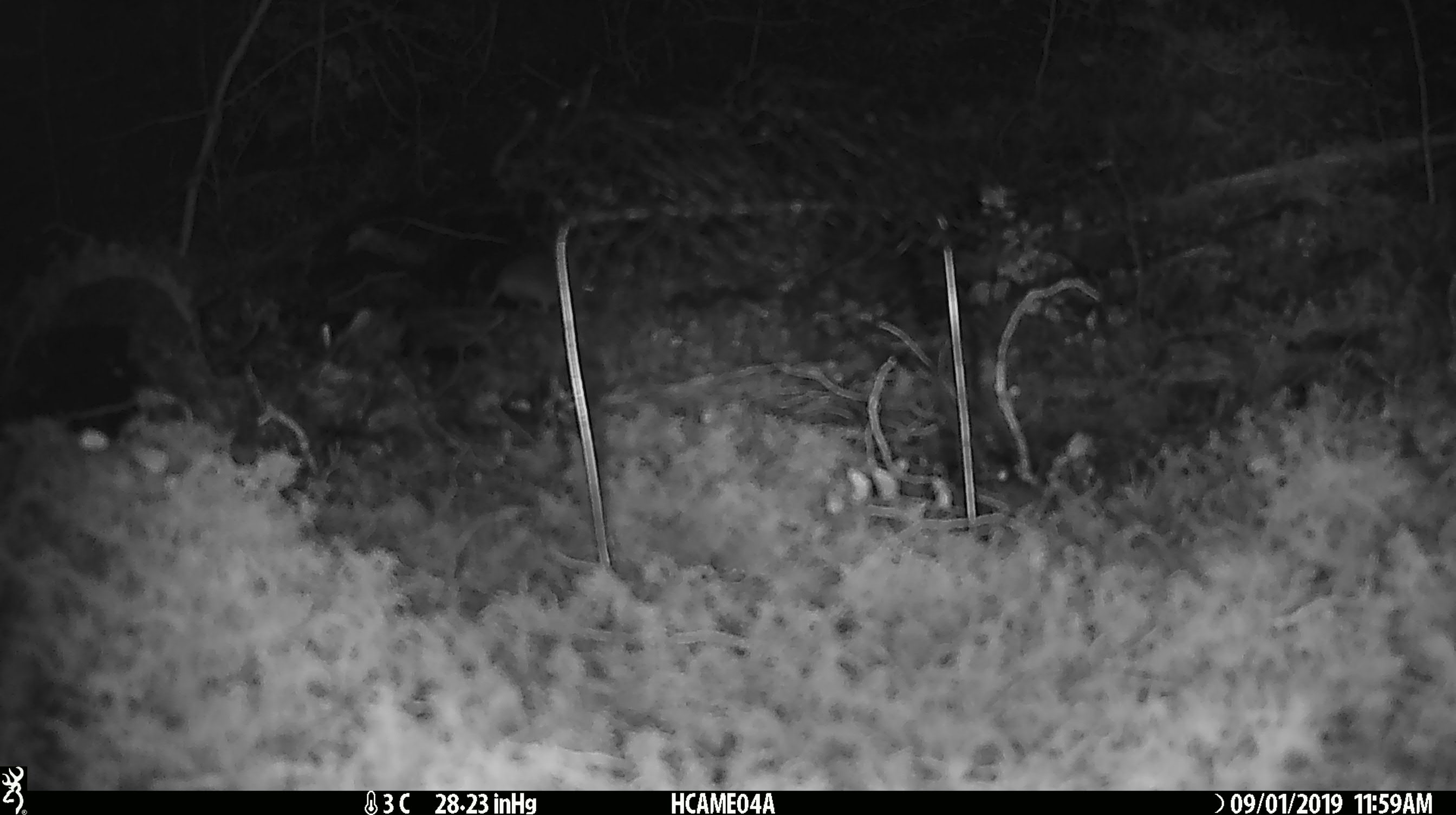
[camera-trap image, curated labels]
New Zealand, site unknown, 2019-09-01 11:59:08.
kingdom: Animalia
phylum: Chordata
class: Mammalia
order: Rodentia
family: Muridae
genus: Mus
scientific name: Mus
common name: mouse